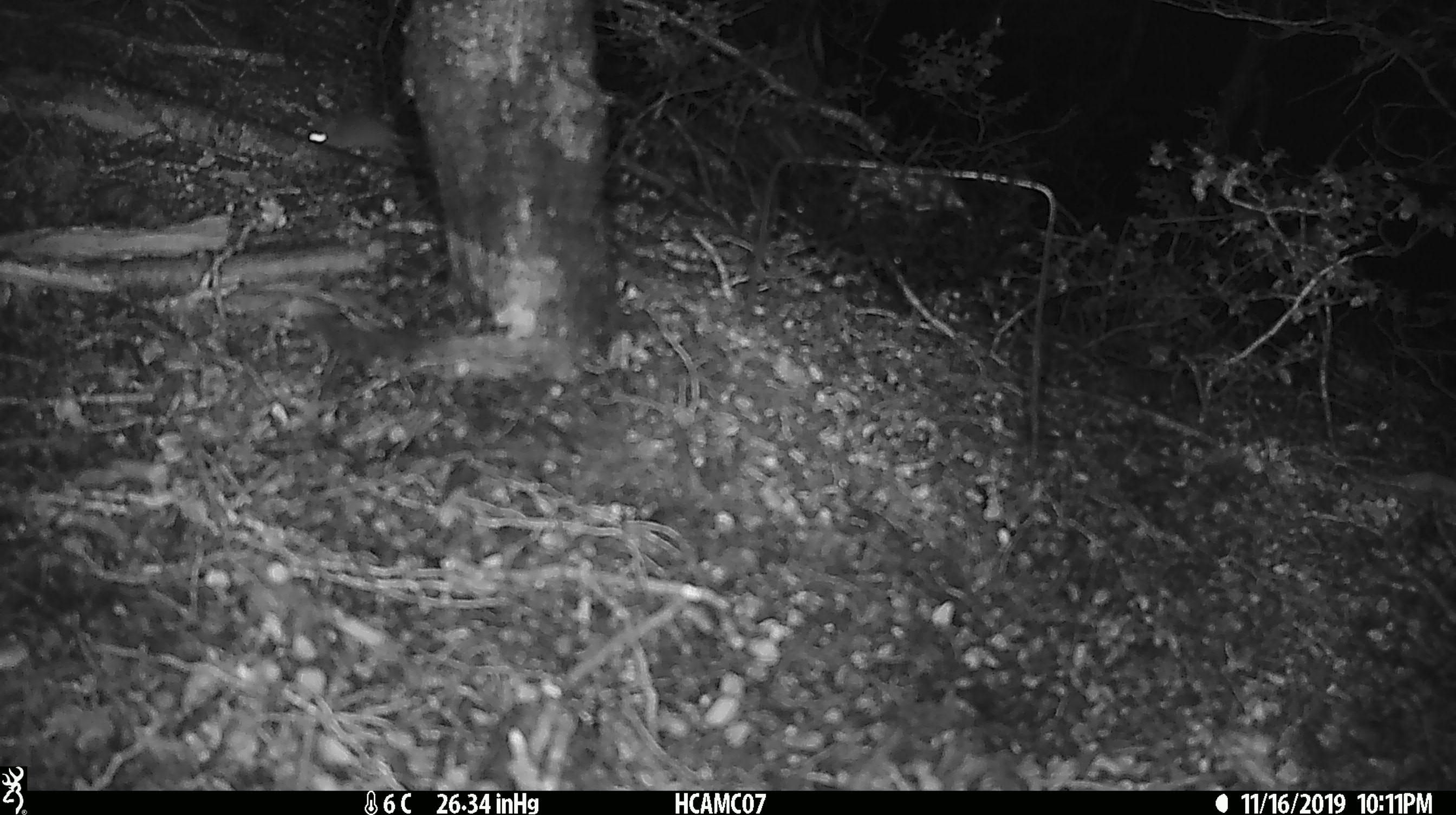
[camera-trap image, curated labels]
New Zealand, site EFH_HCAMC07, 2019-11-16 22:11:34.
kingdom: Animalia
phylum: Chordata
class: Mammalia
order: Rodentia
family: Muridae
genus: Mus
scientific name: Mus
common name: mouse